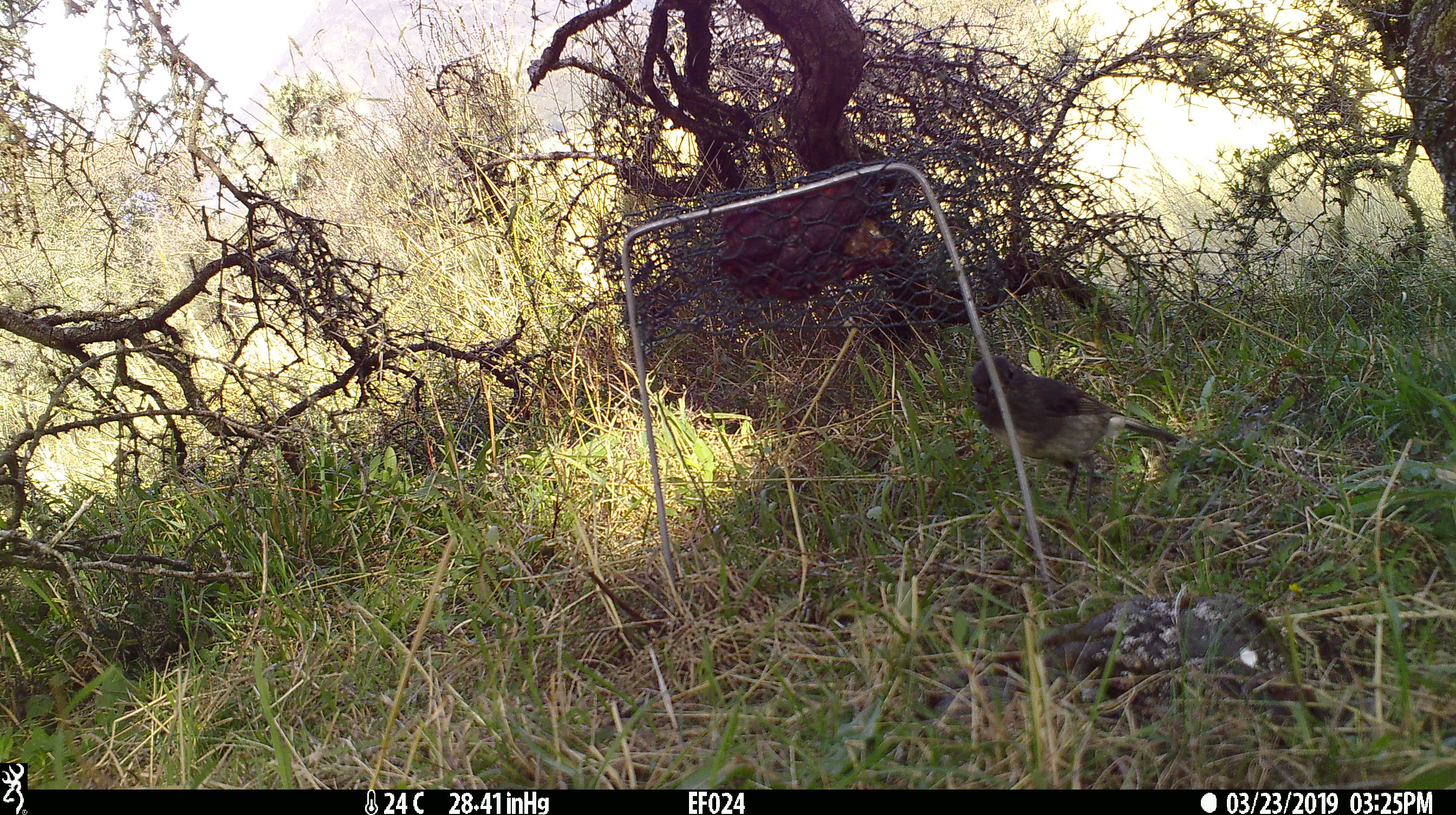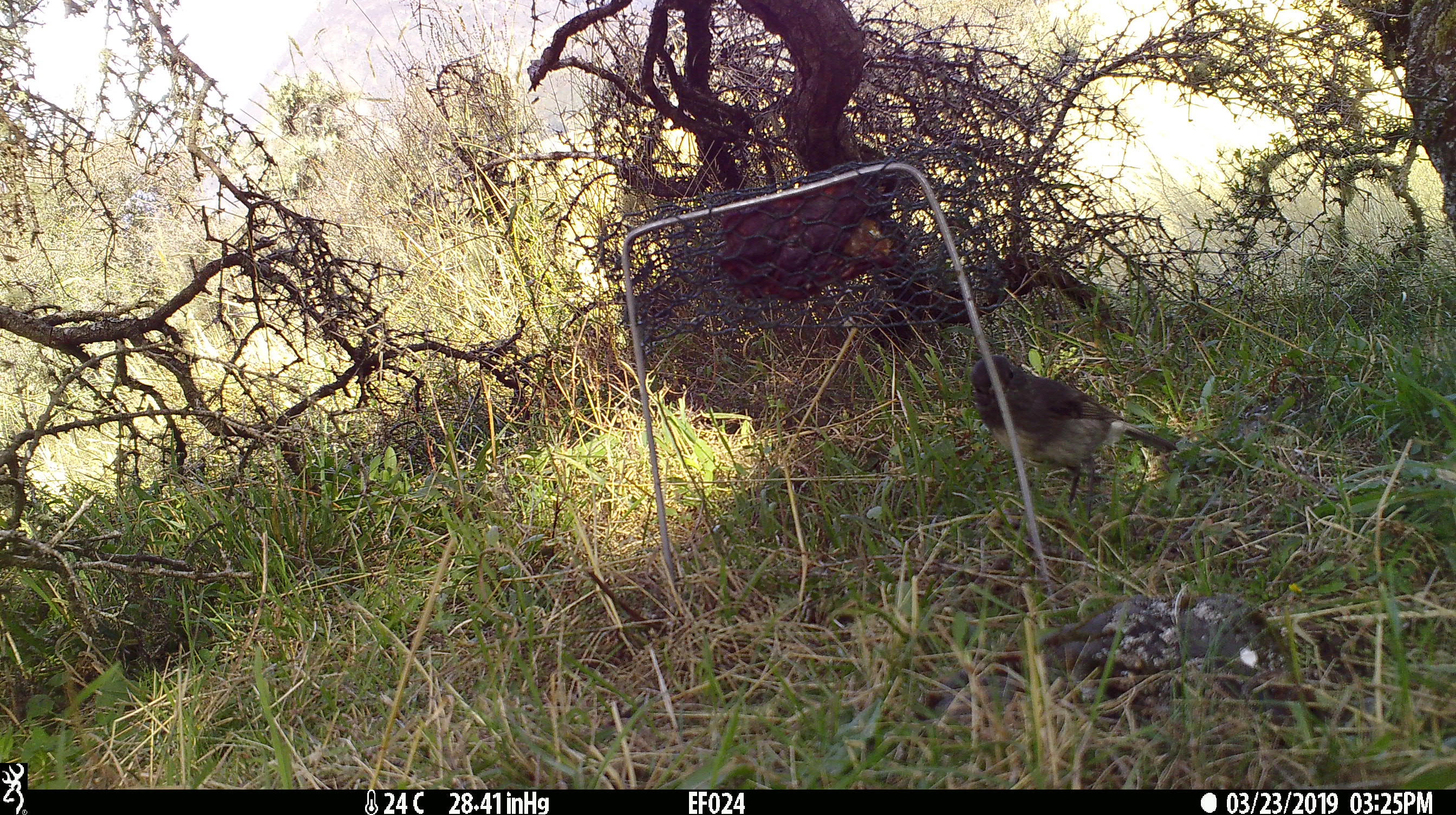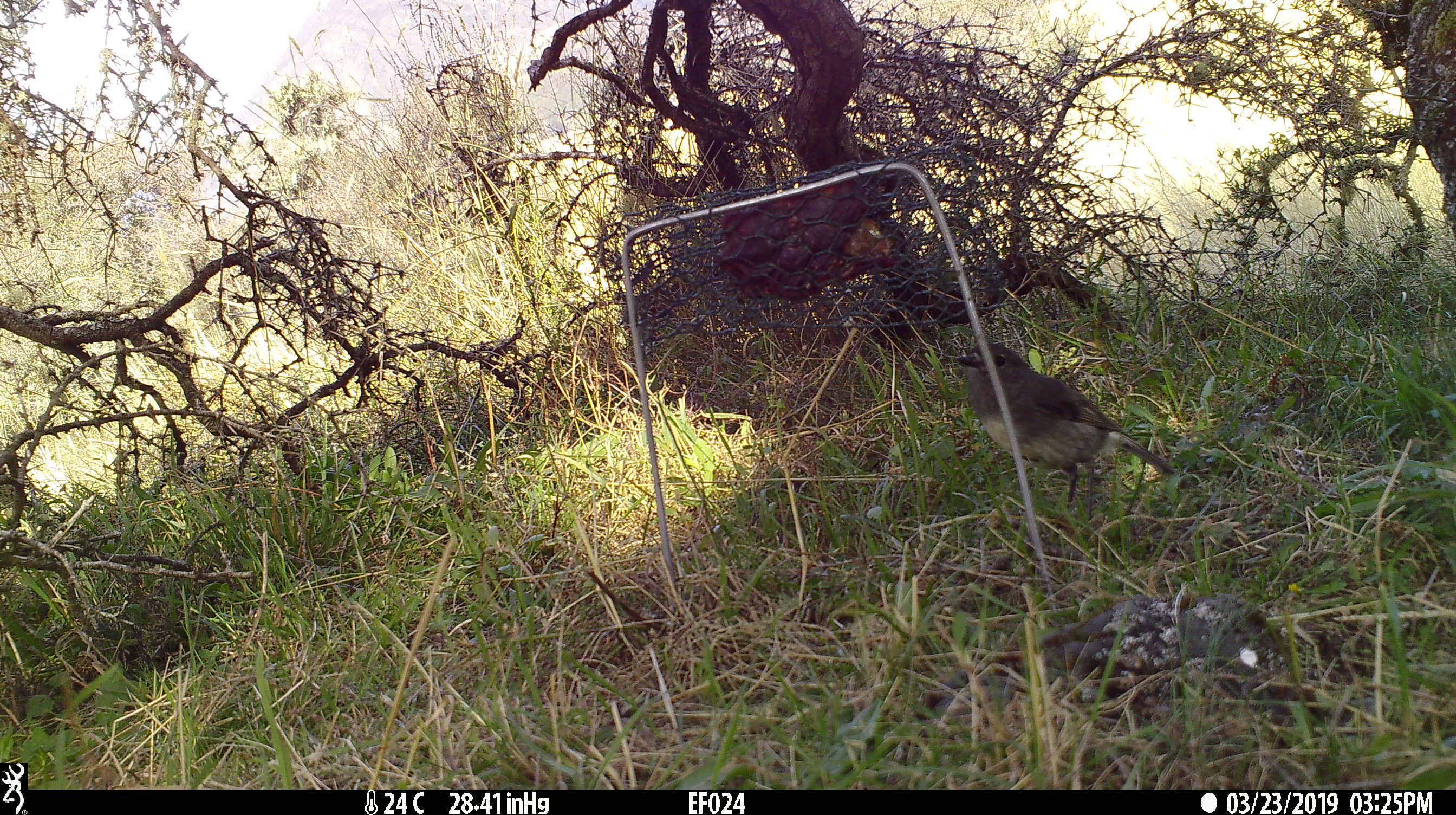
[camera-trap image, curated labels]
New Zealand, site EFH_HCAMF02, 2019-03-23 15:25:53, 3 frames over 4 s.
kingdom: Animalia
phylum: Chordata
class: Aves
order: Passeriformes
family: Petroicidae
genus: Petroica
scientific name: Petroica australis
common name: new zealand robin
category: robin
Robin (new zealand robin) (Petroica australis).